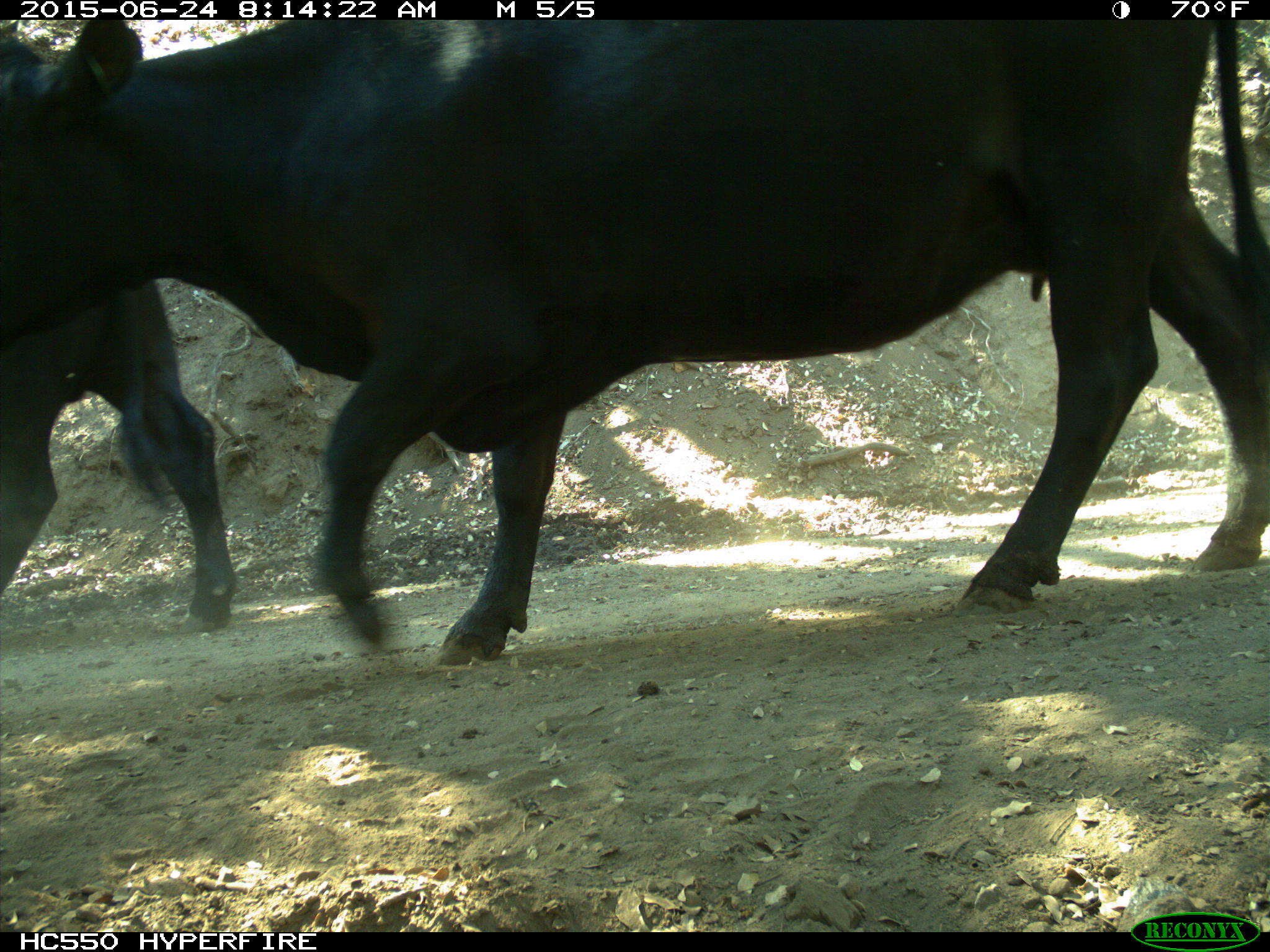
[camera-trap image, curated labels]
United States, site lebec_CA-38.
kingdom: Animalia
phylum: Chordata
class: Mammalia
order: Artiodactyla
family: Bovidae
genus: Bos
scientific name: Bos taurus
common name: domestic cow